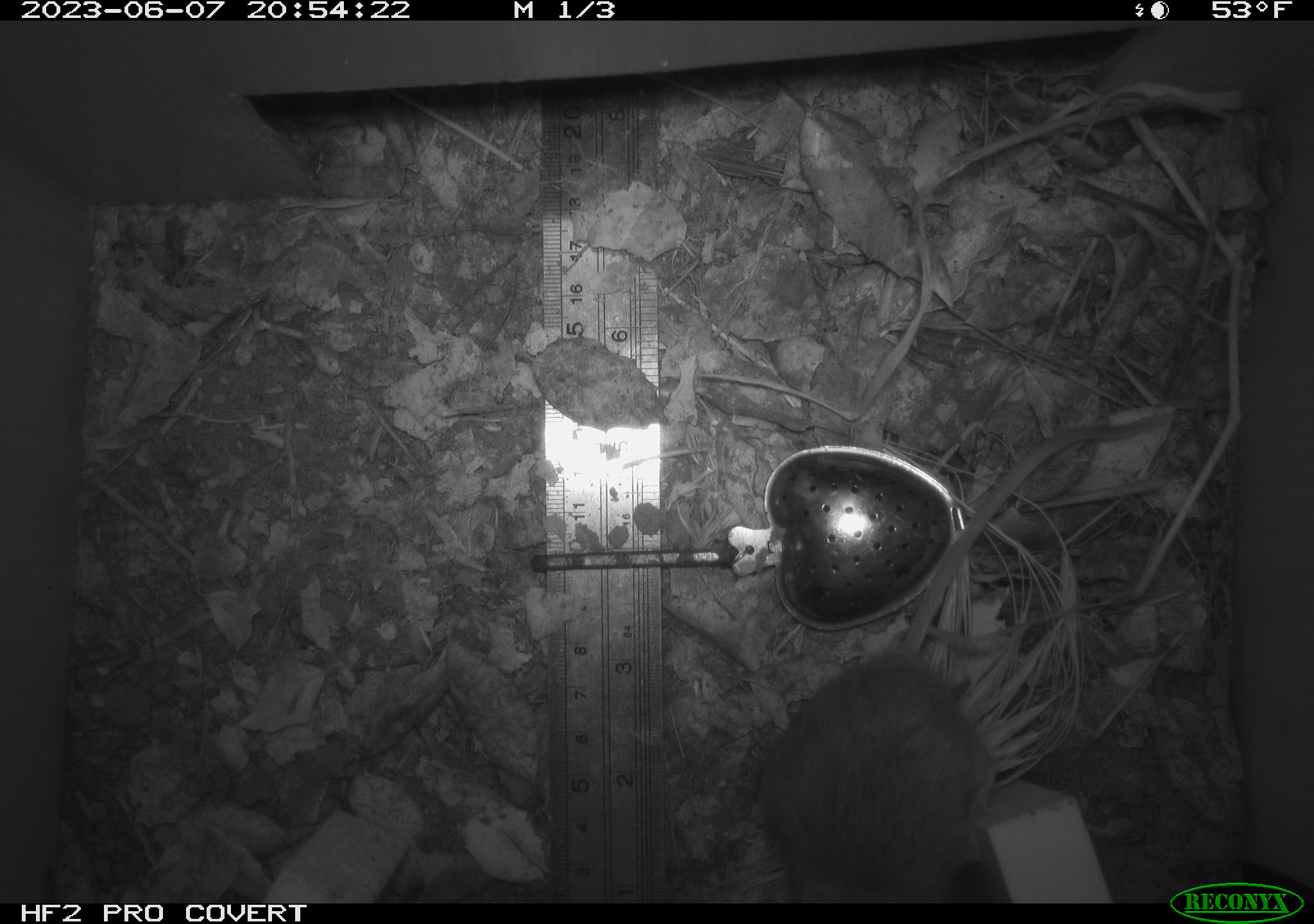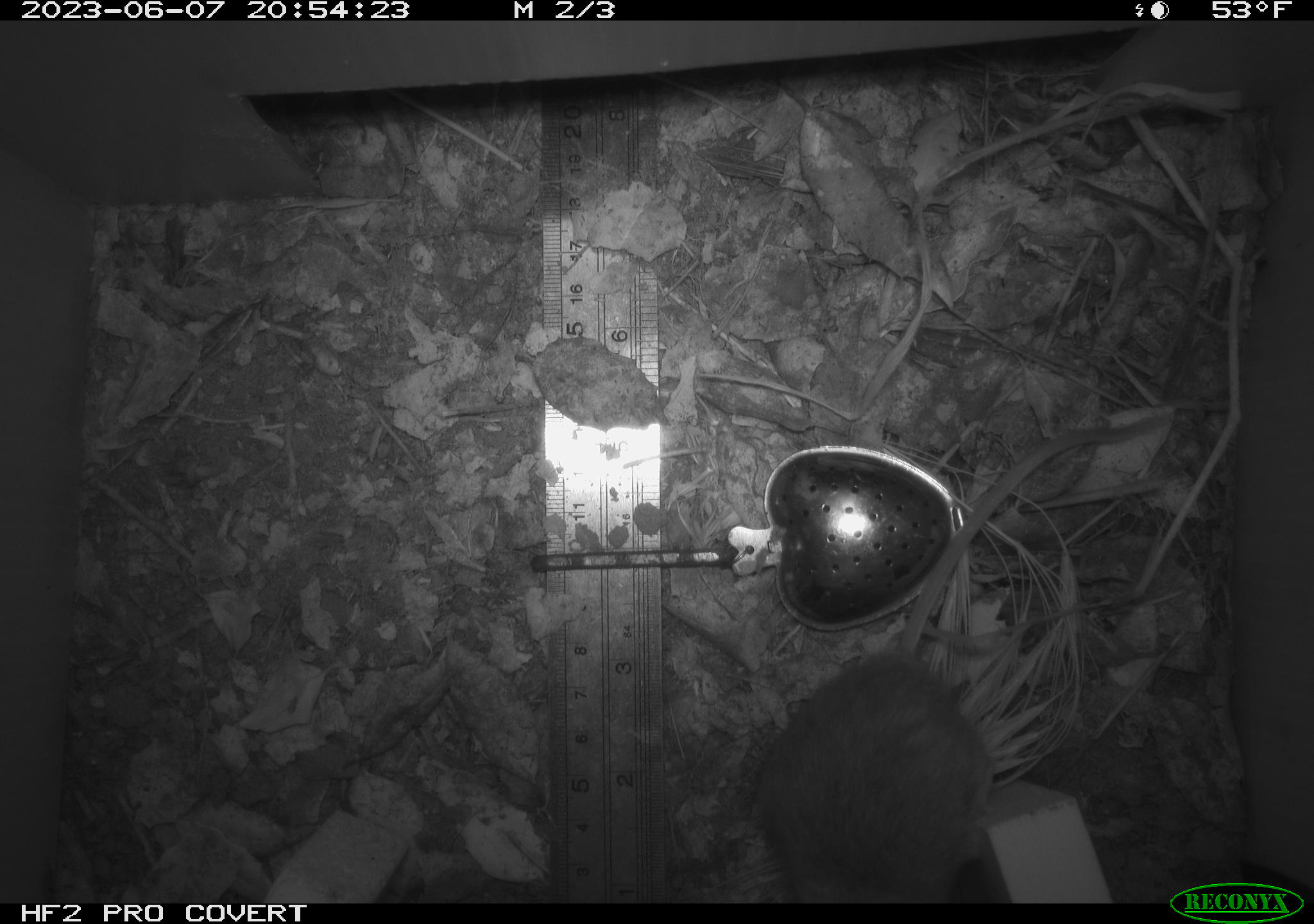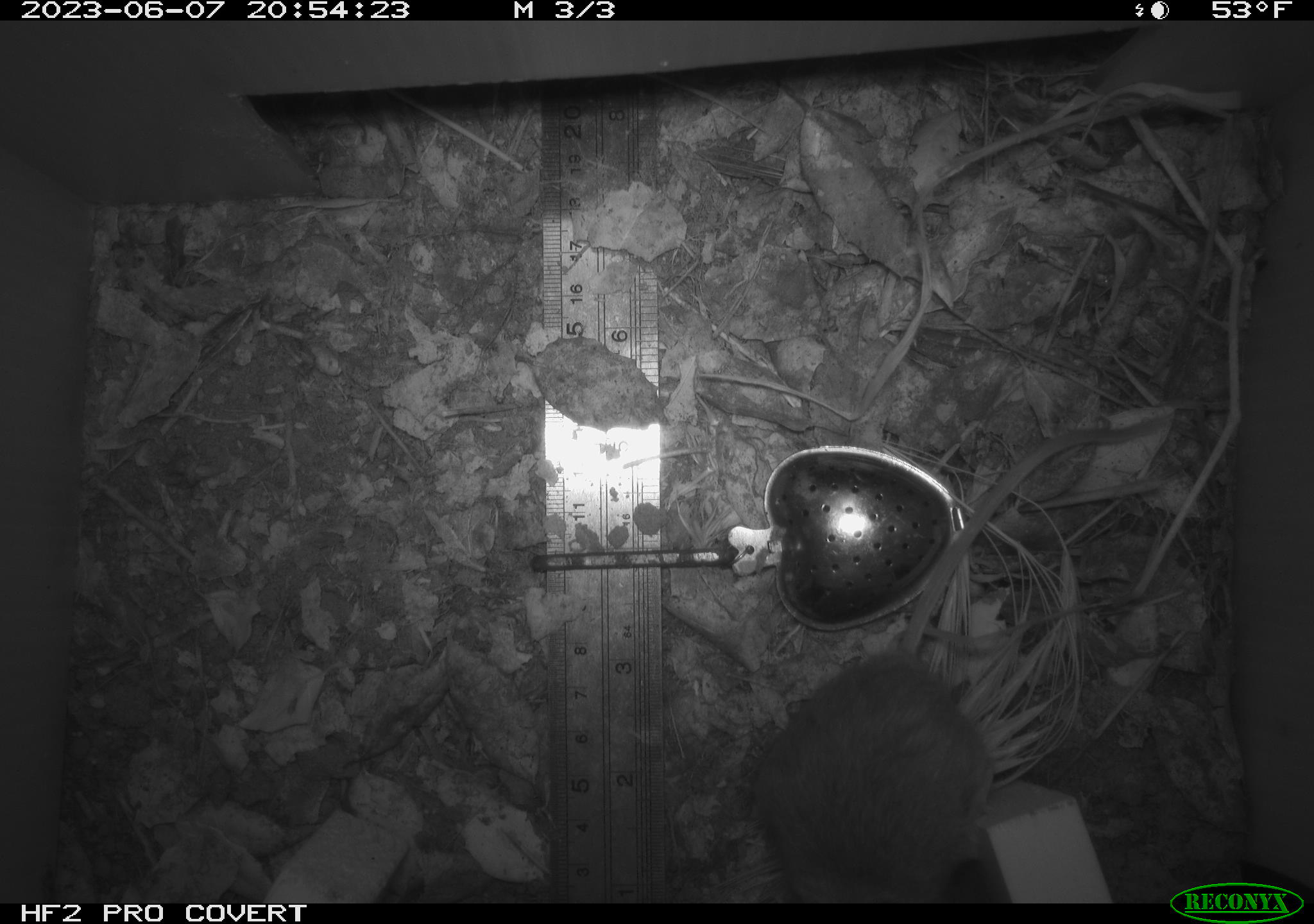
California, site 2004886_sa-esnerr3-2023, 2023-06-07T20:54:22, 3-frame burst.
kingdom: Animalia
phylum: Chordata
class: Mammalia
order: Rodentia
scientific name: Rodentia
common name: mouse species